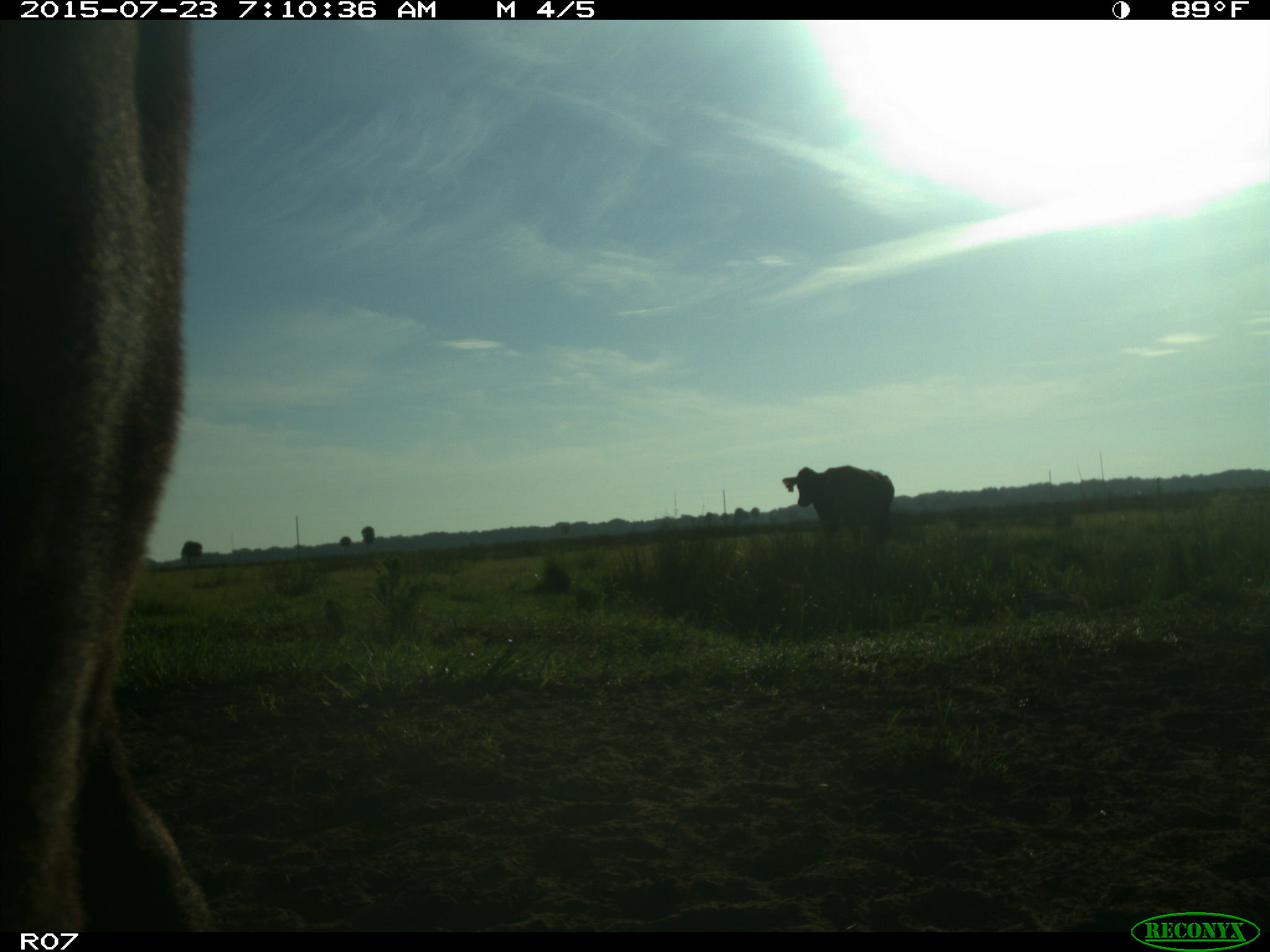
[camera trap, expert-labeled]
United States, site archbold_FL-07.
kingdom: Animalia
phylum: Chordata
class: Mammalia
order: Artiodactyla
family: Bovidae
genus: Bos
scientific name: Bos taurus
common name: domestic cow